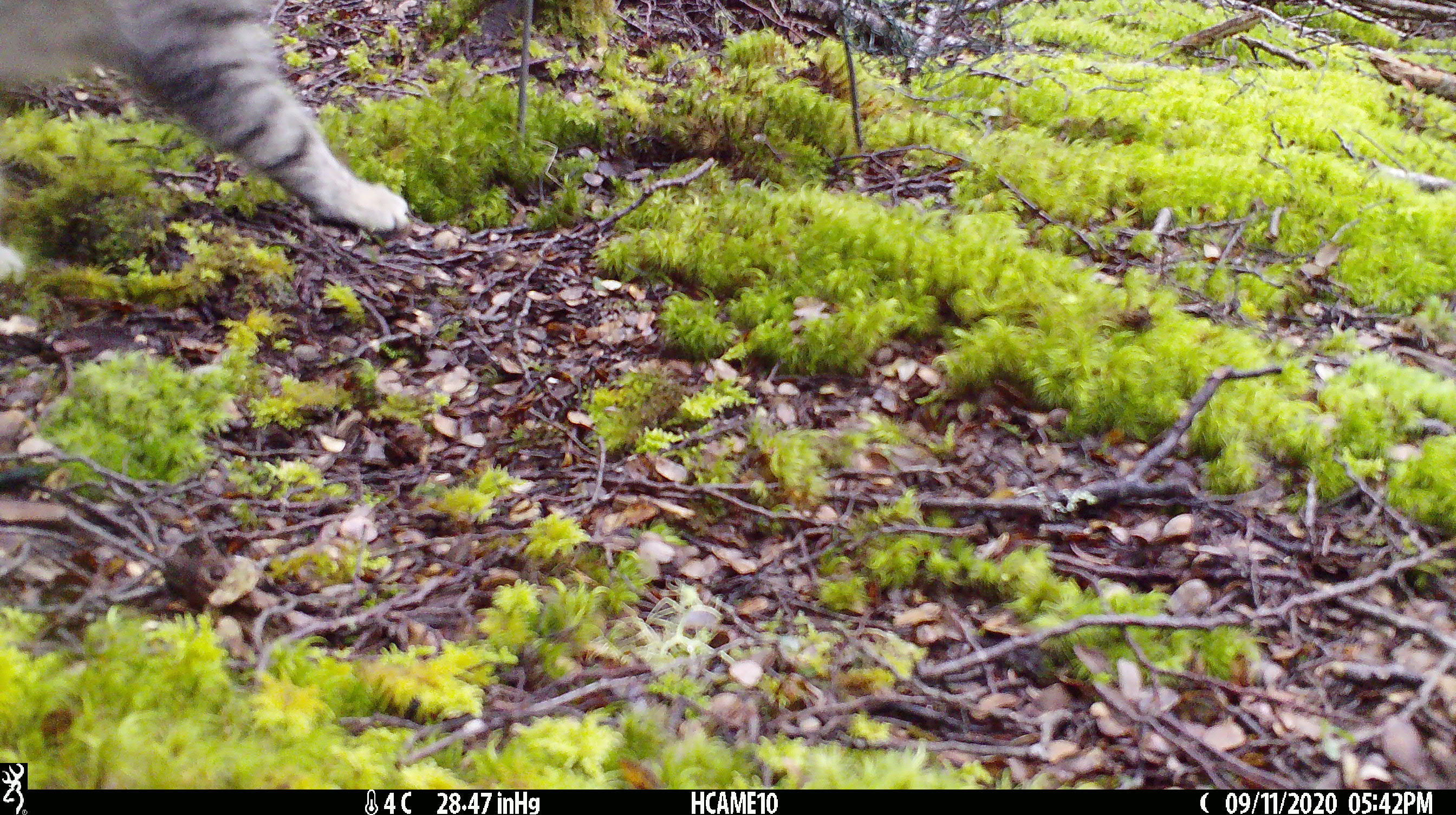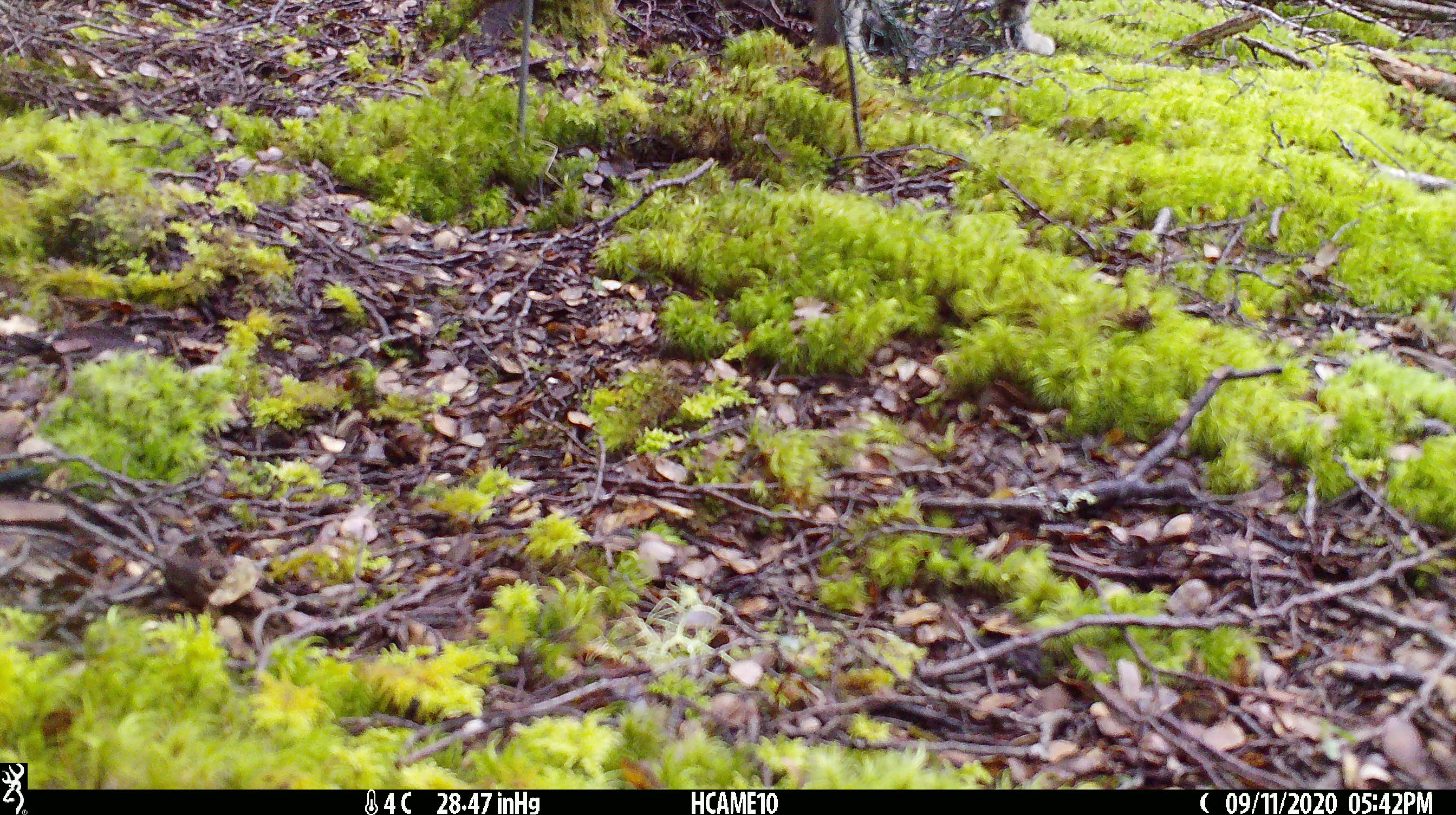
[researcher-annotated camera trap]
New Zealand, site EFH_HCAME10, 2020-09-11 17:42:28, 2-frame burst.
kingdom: Animalia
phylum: Chordata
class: Mammalia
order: Carnivora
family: Felidae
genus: Felis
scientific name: Felis catus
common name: domestic cat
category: cat